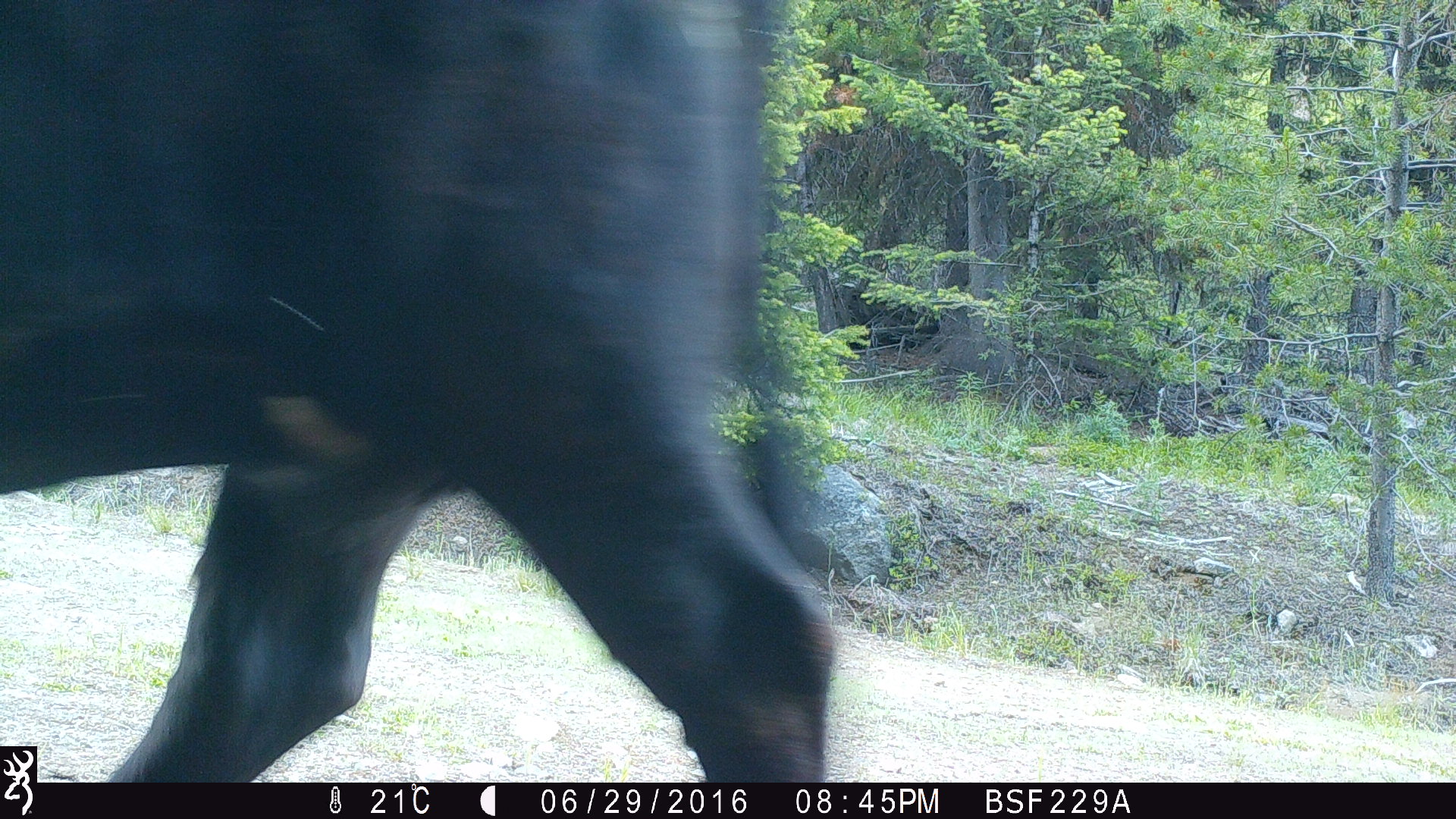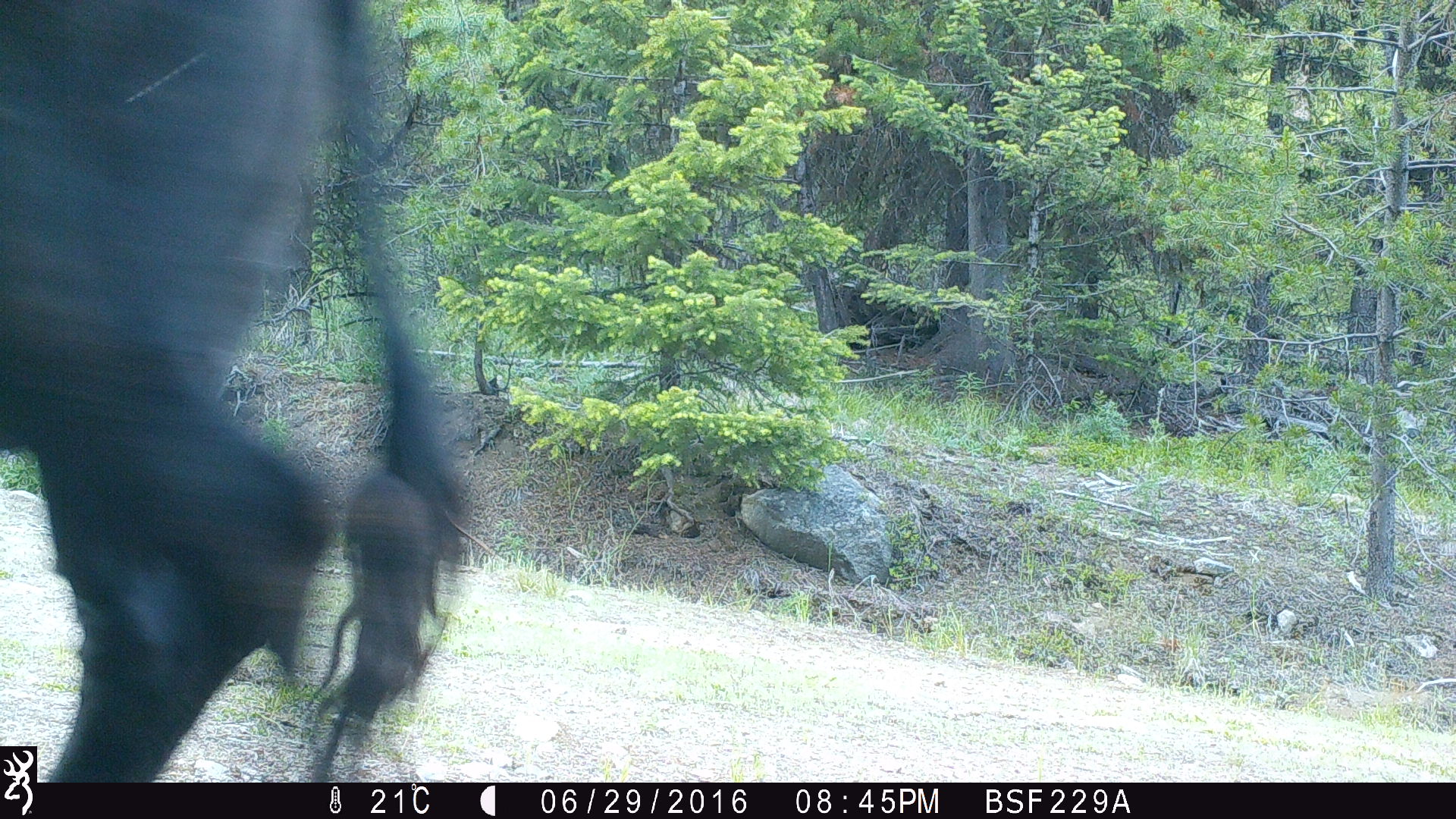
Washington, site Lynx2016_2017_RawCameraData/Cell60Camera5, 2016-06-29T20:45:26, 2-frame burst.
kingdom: Animalia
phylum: Chordata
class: Mammalia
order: Artiodactyla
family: Bovidae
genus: Bos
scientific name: Bos taurus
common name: domestic cattle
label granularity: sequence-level